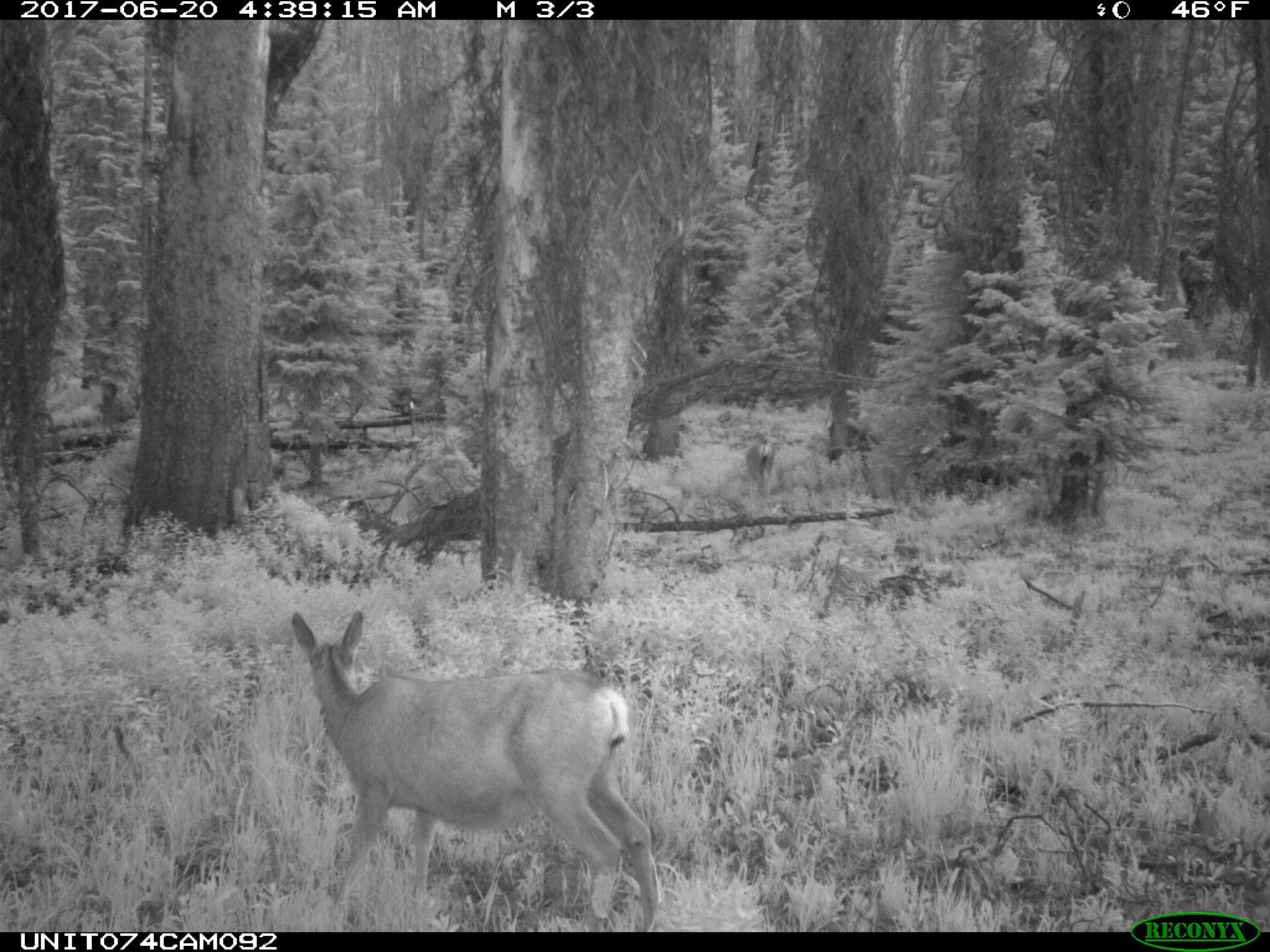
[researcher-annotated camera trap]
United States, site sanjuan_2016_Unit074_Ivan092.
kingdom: Animalia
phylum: Chordata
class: Mammalia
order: Artiodactyla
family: Cervidae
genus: Odocoileus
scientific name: Odocoileus hemionus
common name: mule deer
Odocoileus hemionus (mule deer).